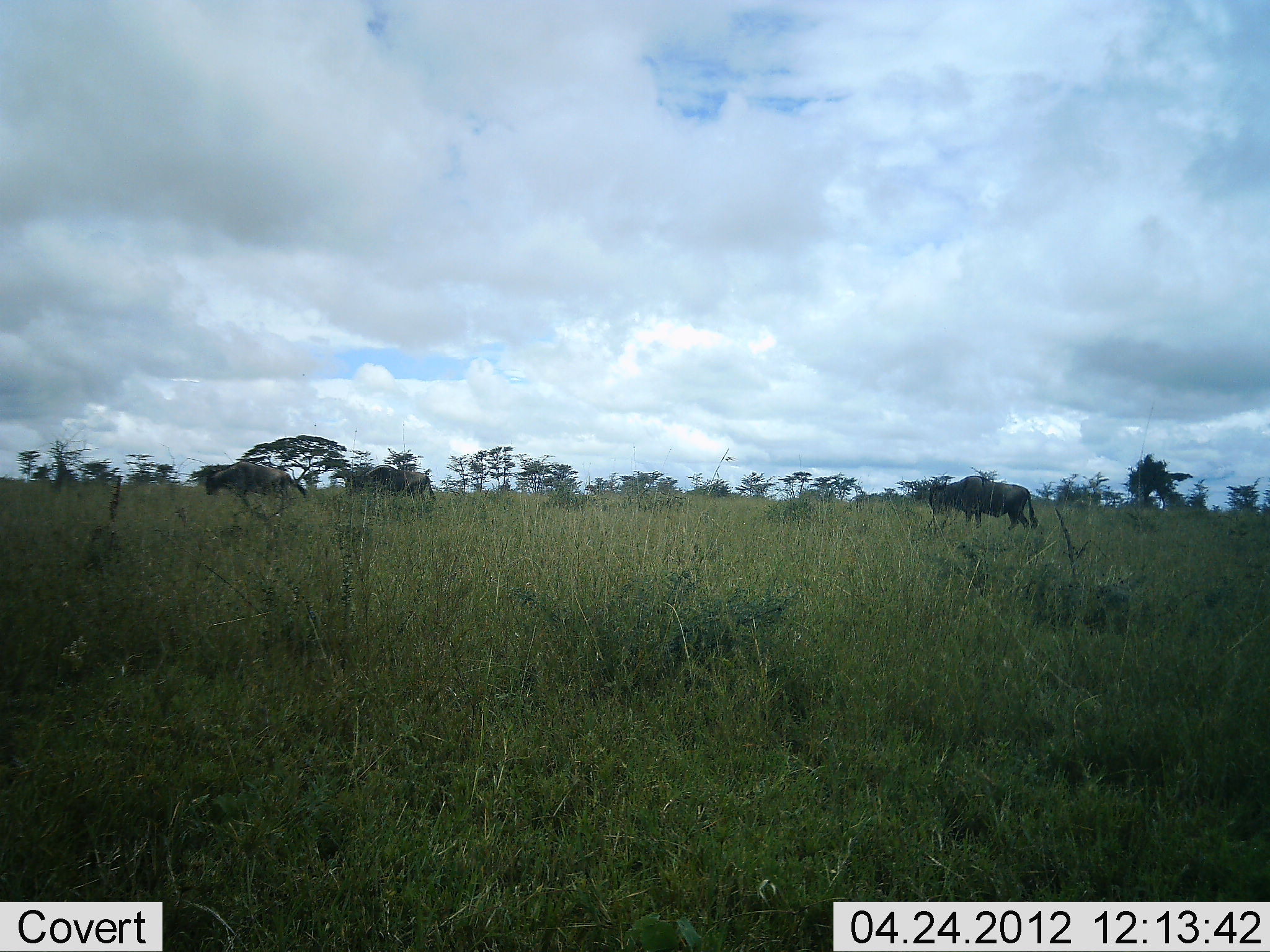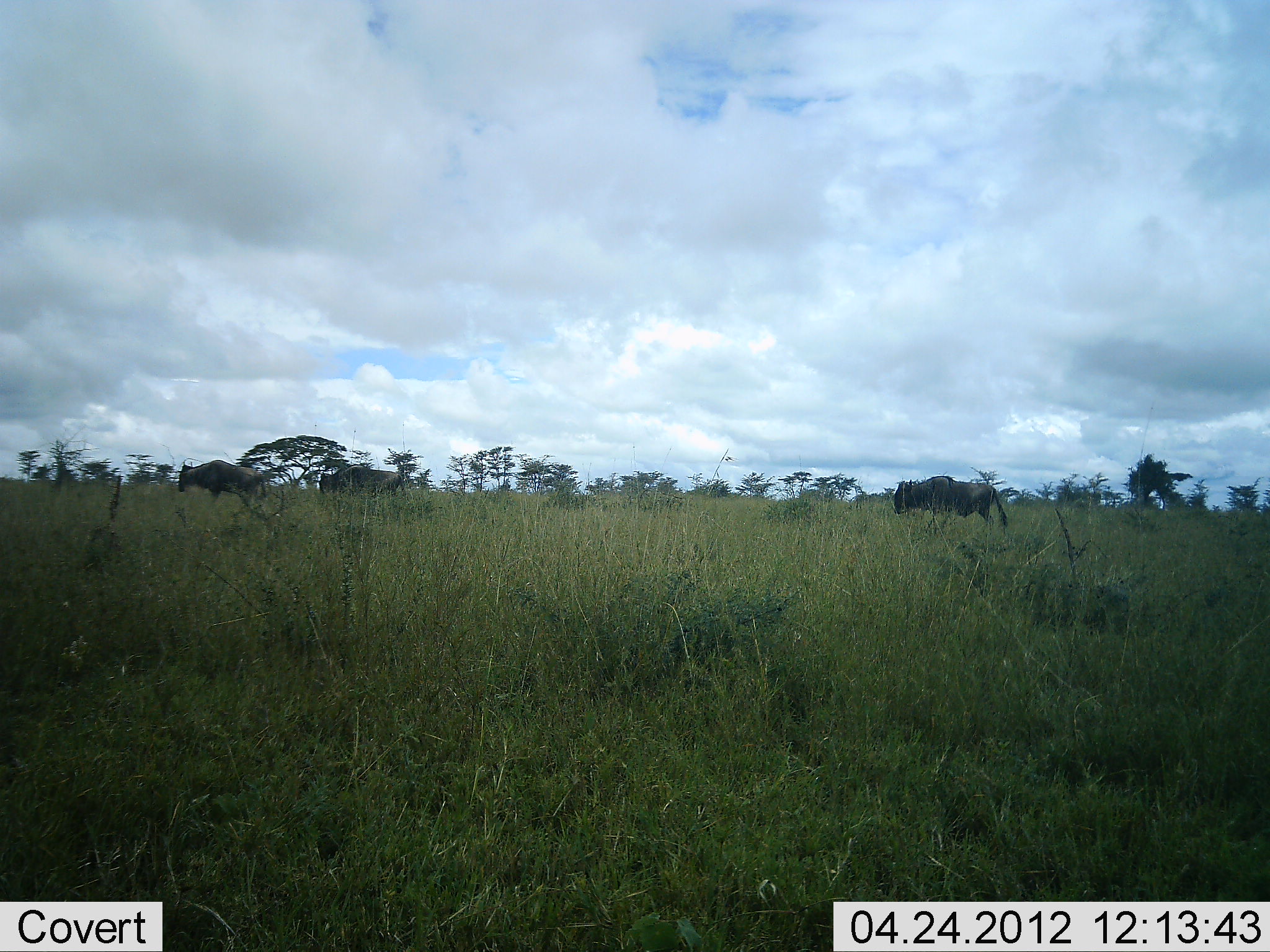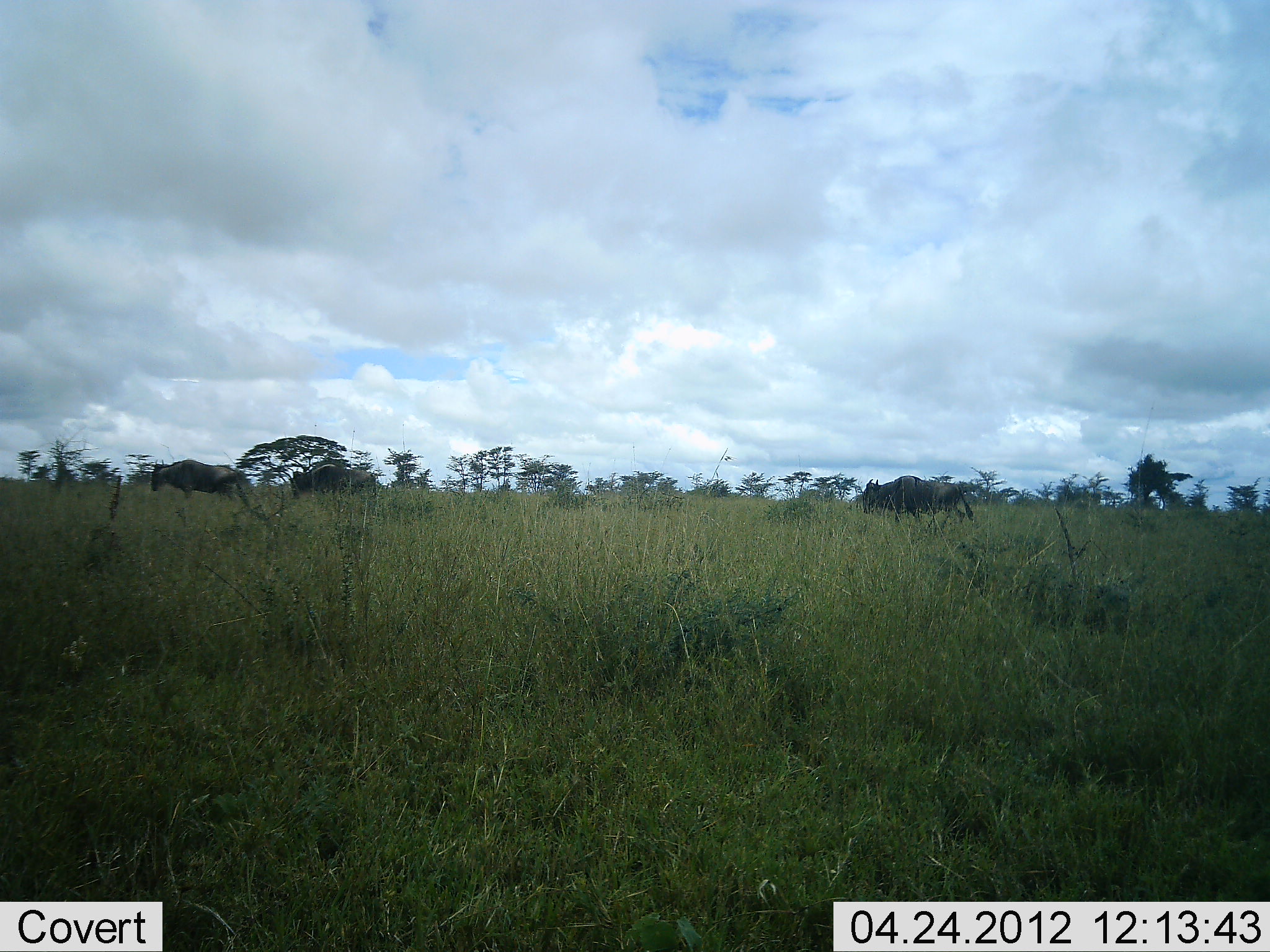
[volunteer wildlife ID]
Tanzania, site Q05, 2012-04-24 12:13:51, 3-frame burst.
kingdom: Animalia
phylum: Chordata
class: Mammalia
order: Artiodactyla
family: Bovidae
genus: Connochaetes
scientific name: Connochaetes taurinus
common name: blue wildebeest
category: wildebeest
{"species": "wildebeest (blue wildebeest) (Connochaetes taurinus)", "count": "3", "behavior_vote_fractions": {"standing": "4%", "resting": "0%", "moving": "96%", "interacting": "0%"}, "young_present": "0%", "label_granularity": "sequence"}